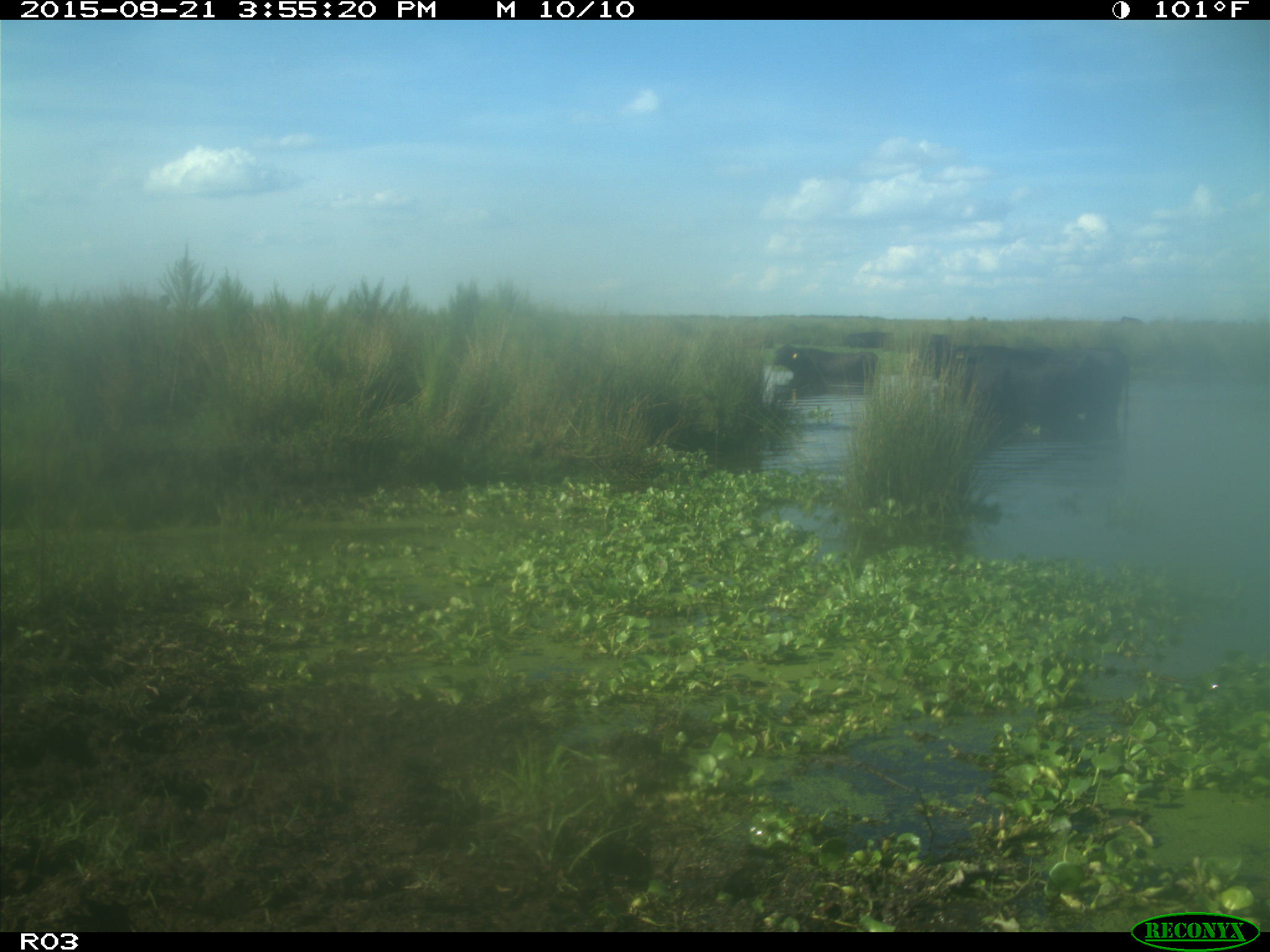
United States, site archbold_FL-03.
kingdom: Animalia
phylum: Chordata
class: Mammalia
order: Artiodactyla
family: Bovidae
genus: Bos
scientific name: Bos taurus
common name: domestic cow